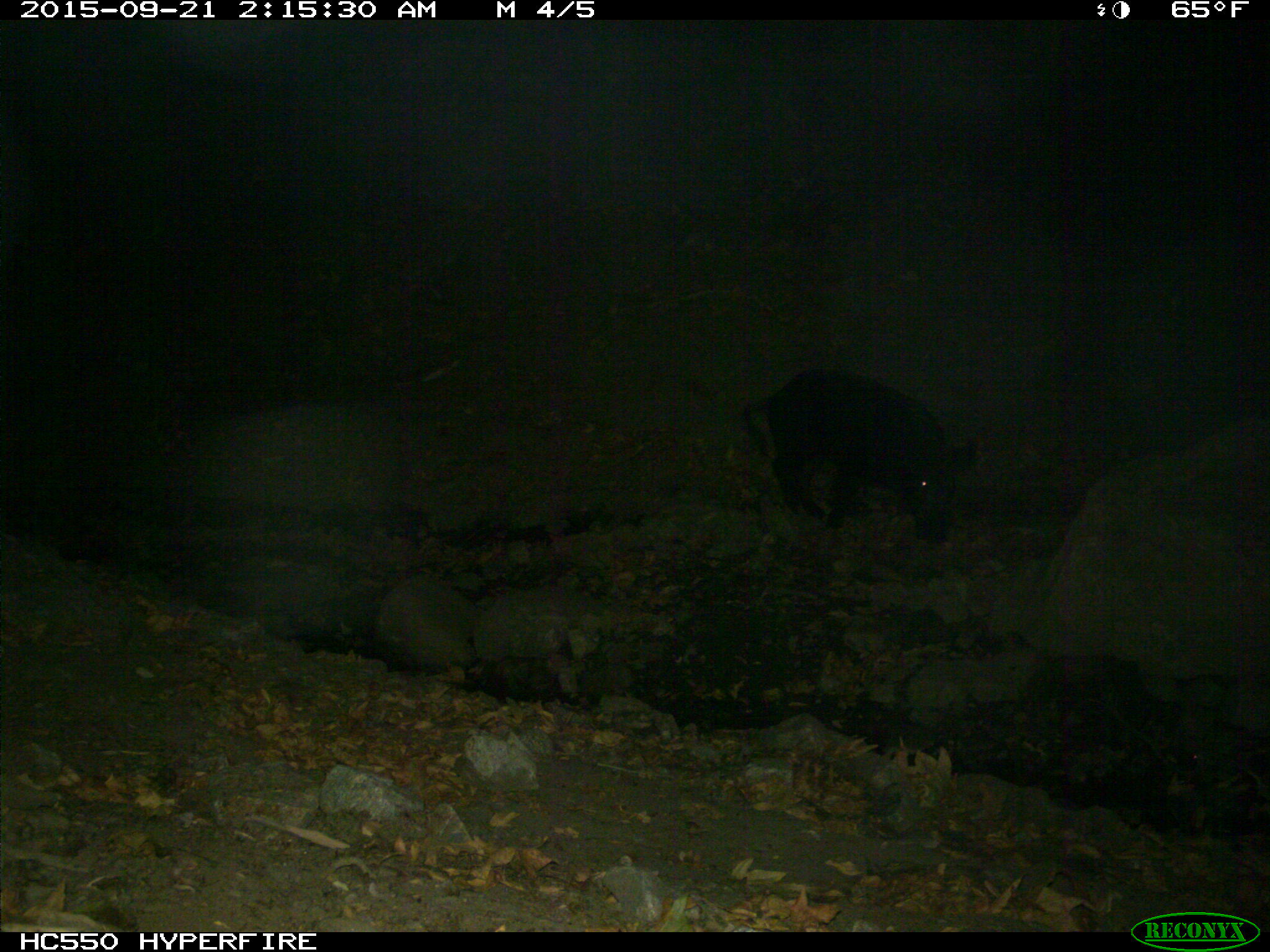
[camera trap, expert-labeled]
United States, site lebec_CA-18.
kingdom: Animalia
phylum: Chordata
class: Mammalia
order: Artiodactyla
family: Suidae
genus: Sus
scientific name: Sus scrofa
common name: wild boar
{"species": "Sus scrofa (wild boar)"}